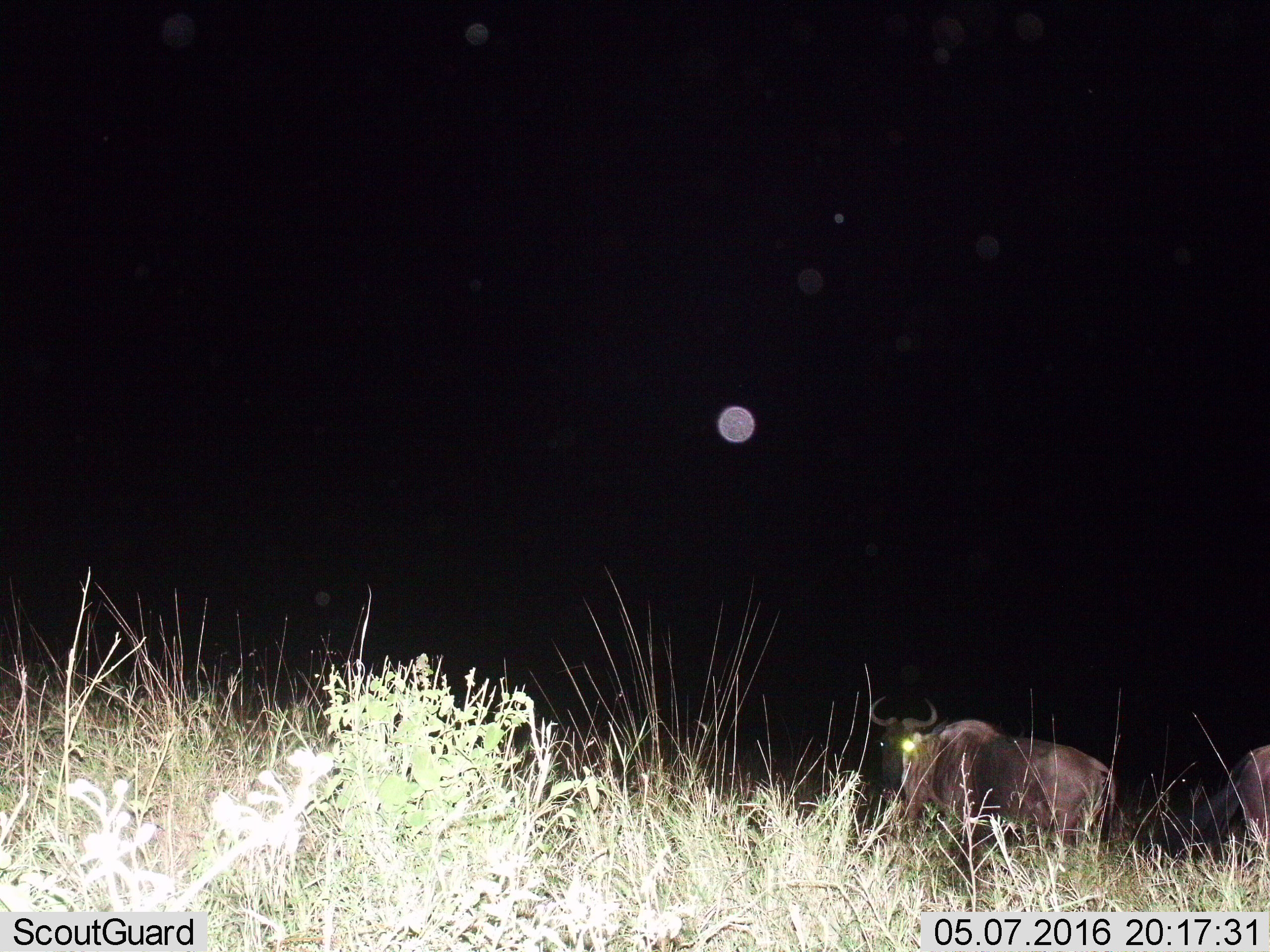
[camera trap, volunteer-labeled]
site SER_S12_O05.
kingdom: Animalia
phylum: Chordata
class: Mammalia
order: Artiodactyla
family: Bovidae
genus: Connochaetes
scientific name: Connochaetes taurinus taurinus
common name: blue wildebeest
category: wildebeestblue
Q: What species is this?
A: Wildebeestblue (blue wildebeest) (Connochaetes taurinus taurinus).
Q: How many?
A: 2.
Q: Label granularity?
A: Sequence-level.